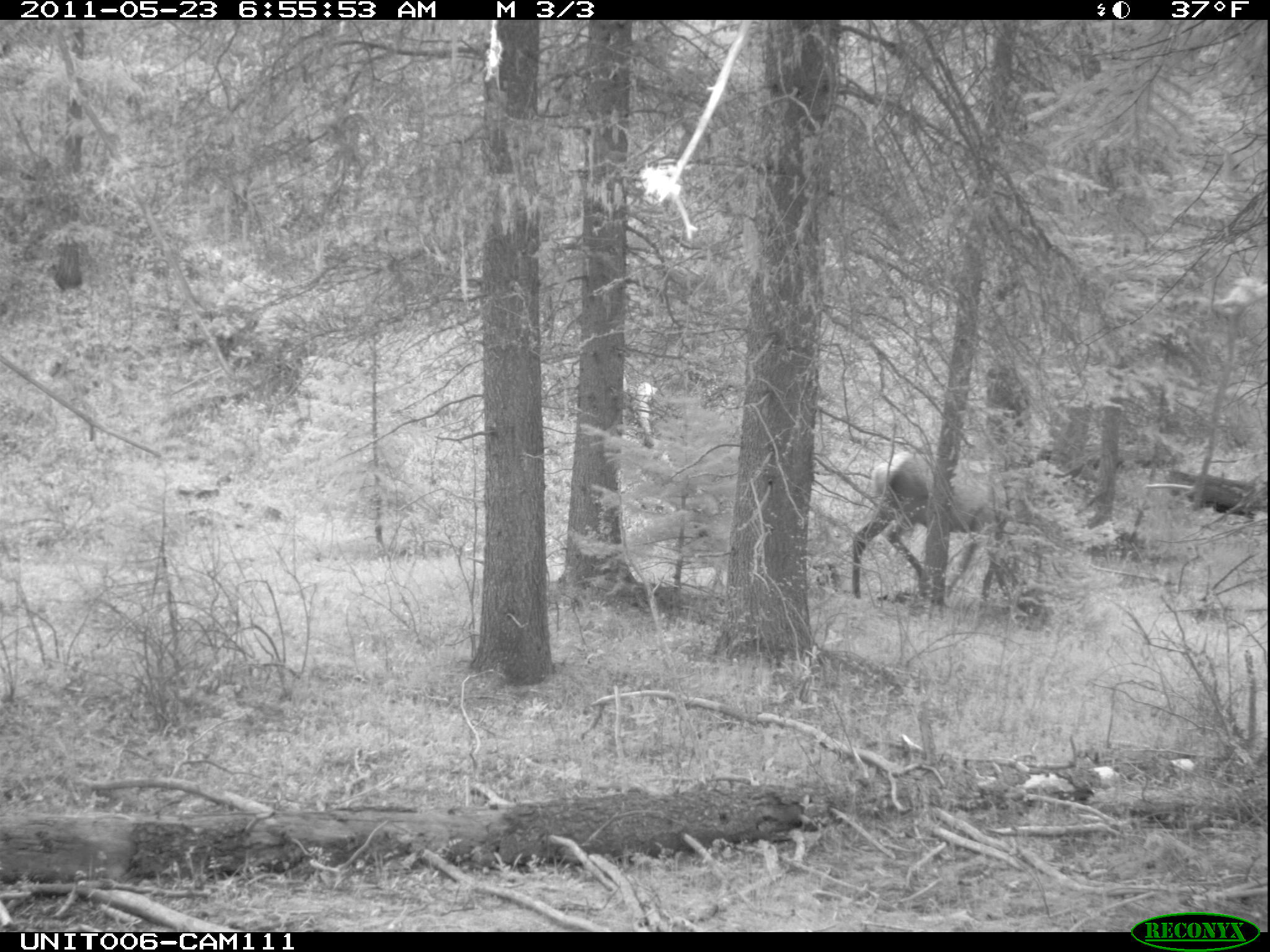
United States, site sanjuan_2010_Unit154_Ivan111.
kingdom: Animalia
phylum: Chordata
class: Mammalia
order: Artiodactyla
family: Cervidae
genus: Cervus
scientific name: Cervus elaphus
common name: red deer